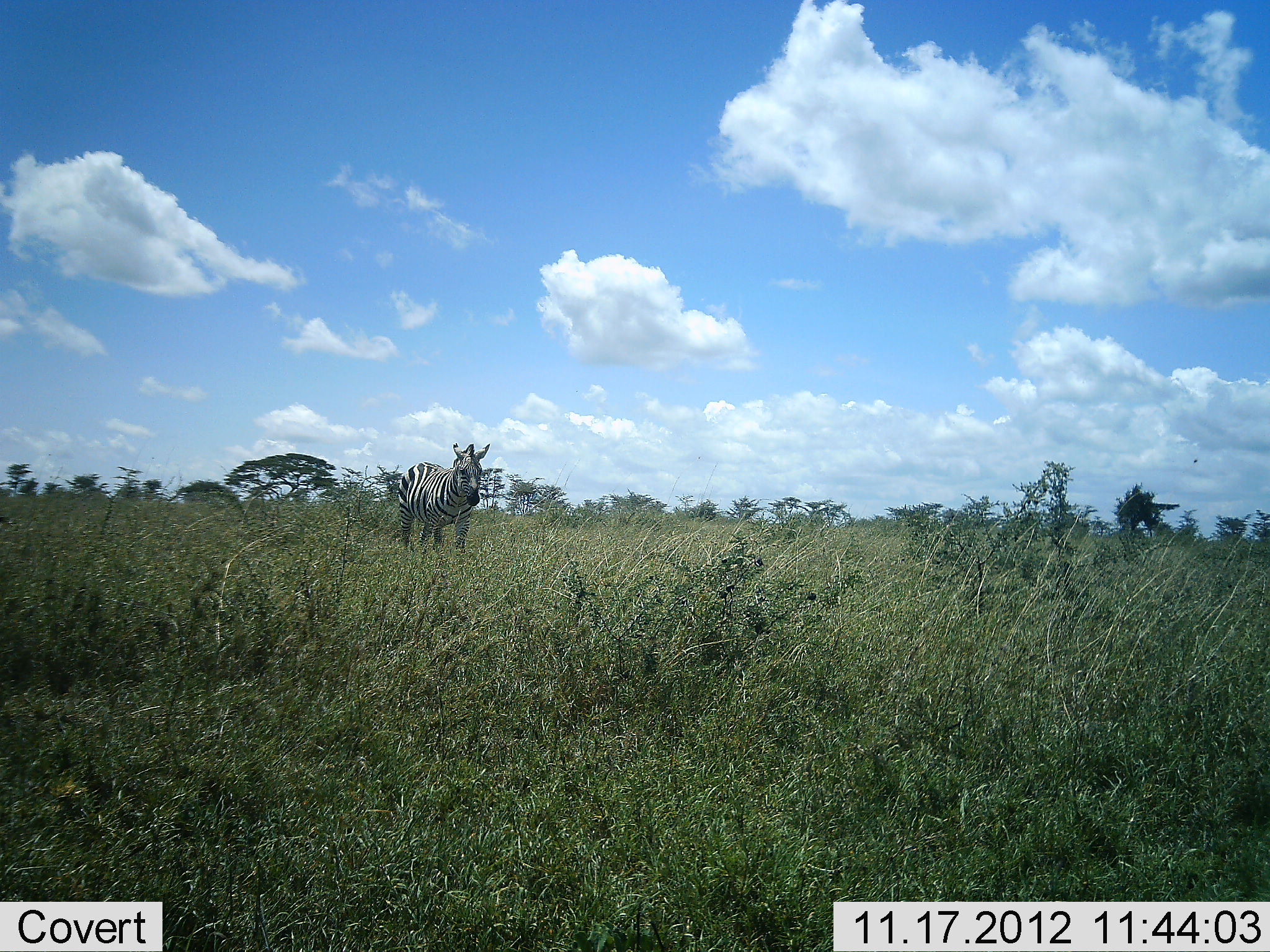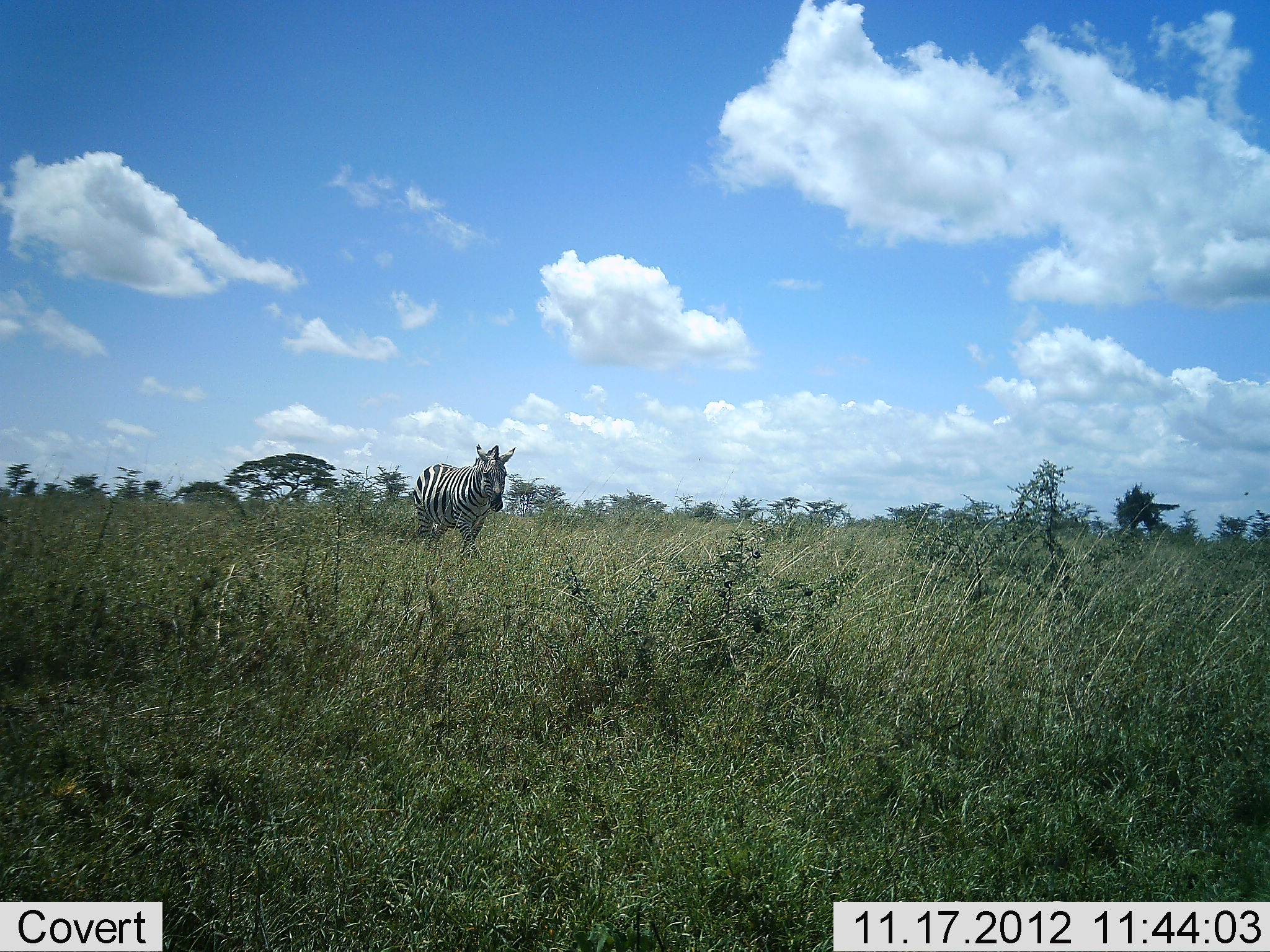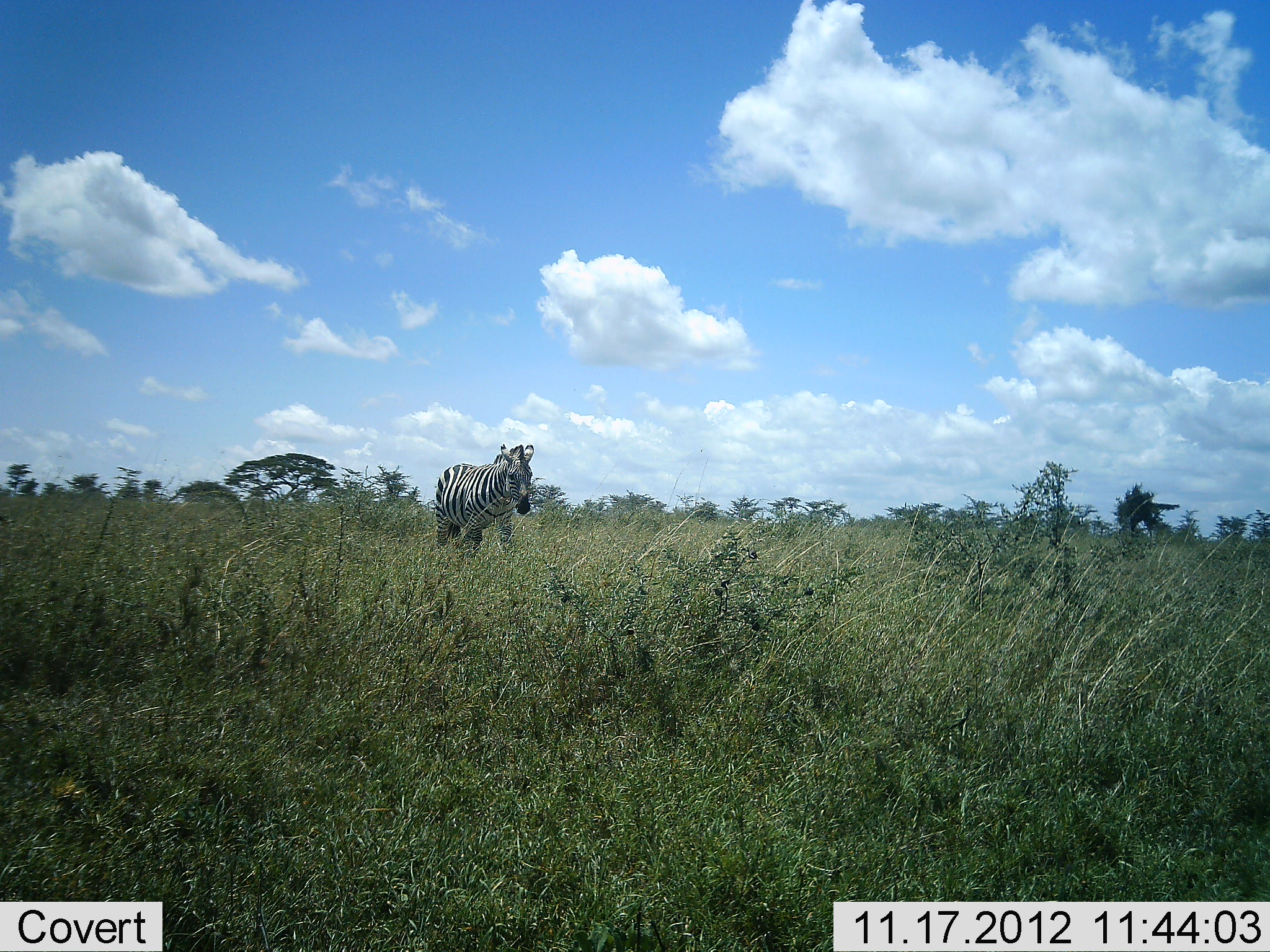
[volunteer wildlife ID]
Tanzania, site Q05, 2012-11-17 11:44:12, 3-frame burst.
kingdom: Animalia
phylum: Chordata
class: Mammalia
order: Perissodactyla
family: Equidae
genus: Equus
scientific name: Equus quagga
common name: plains zebra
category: zebra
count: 1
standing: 10%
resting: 0%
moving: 90%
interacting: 0%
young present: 0%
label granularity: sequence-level